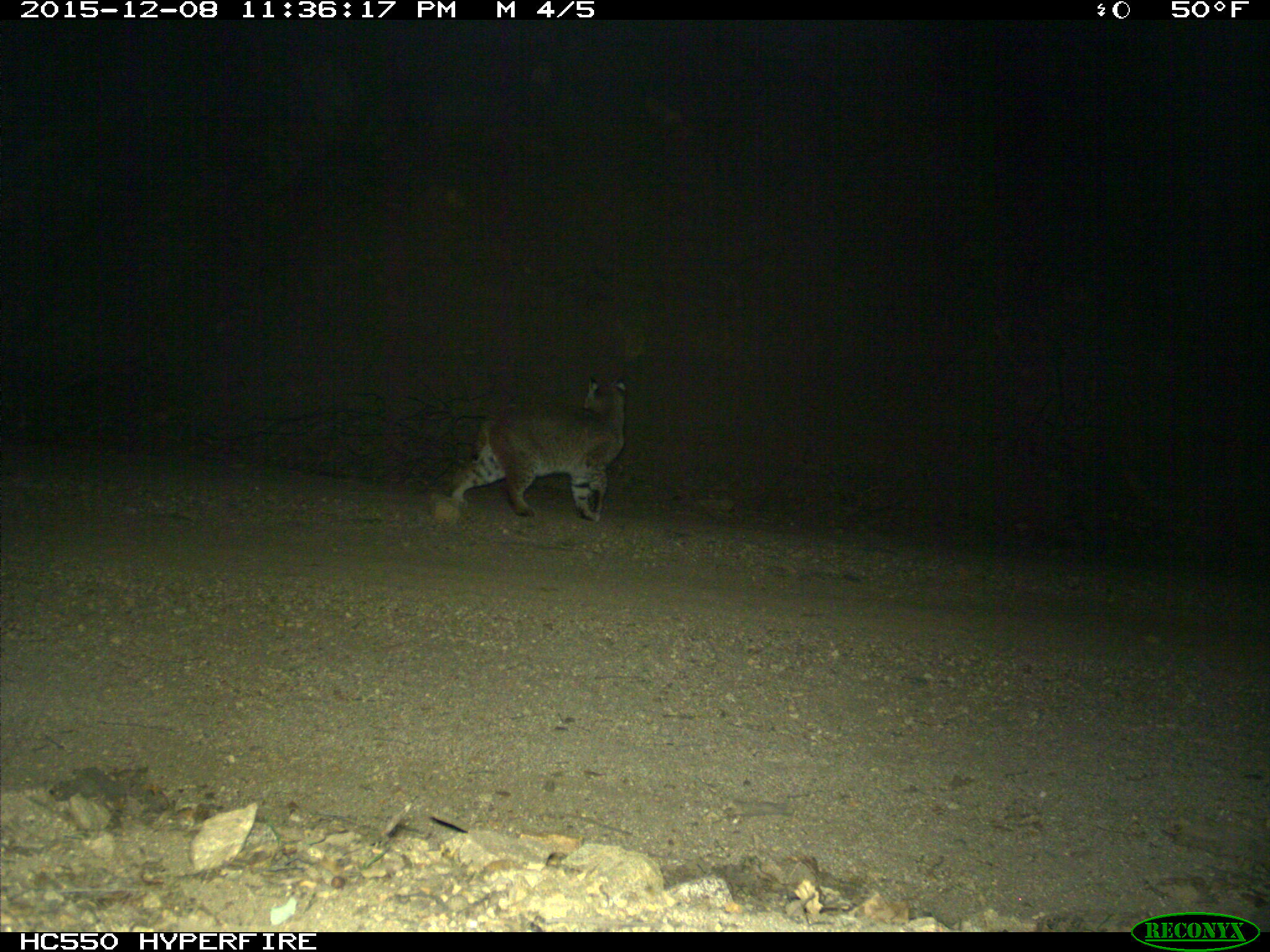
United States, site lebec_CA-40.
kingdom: Animalia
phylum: Chordata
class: Mammalia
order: Carnivora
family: Felidae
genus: Lynx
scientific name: Lynx rufus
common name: bobcat